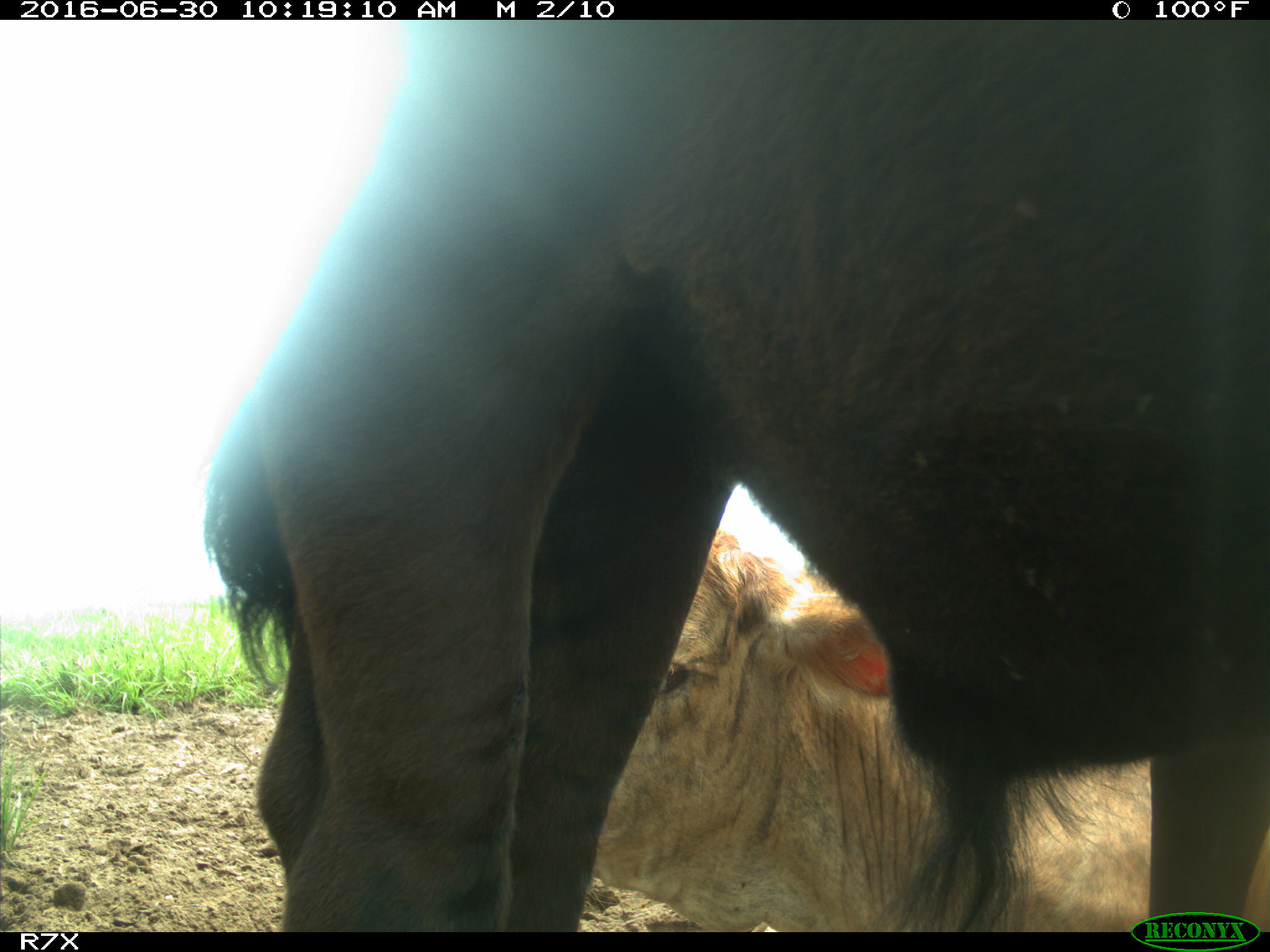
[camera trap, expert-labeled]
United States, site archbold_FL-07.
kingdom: Animalia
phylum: Chordata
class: Mammalia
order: Artiodactyla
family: Bovidae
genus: Bos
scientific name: Bos taurus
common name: domestic cow